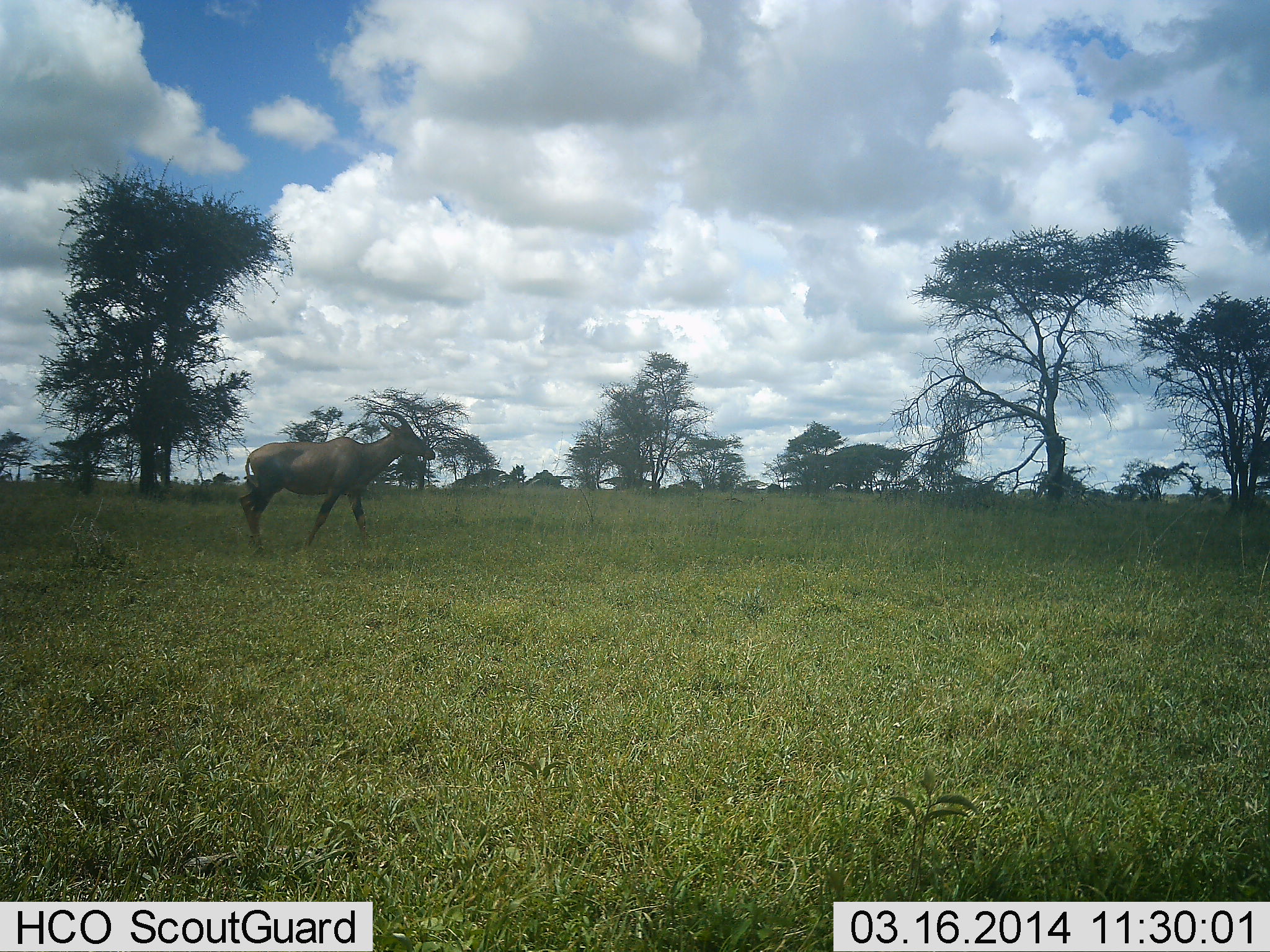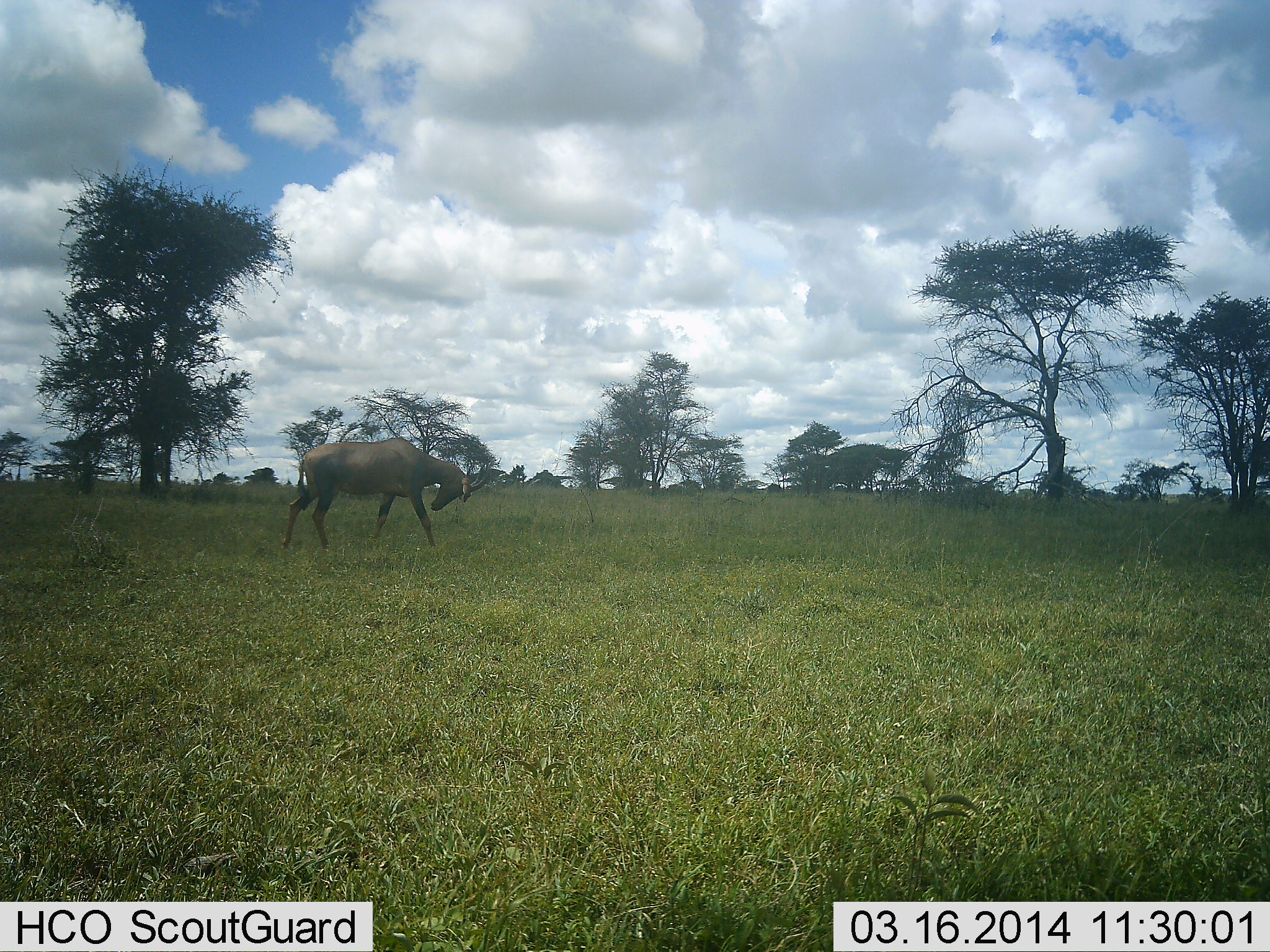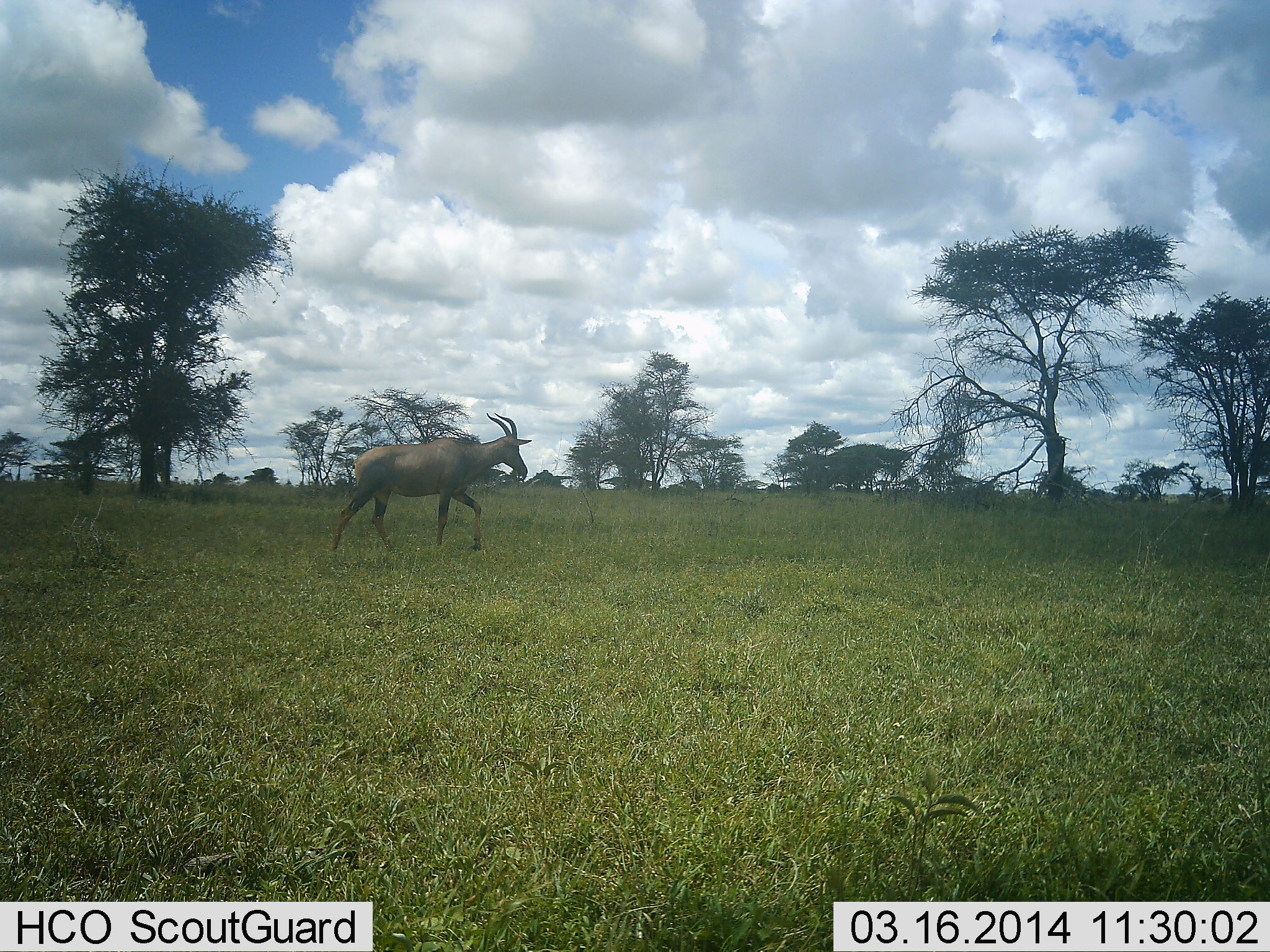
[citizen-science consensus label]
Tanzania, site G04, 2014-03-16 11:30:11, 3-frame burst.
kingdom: Animalia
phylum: Chordata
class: Mammalia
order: Artiodactyla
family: Bovidae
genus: Damaliscus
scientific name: Damaliscus lunatus jimela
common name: topi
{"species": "topi (Damaliscus lunatus jimela)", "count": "1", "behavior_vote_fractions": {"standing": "0%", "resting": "0%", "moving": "100%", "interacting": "0%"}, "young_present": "0%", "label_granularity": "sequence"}